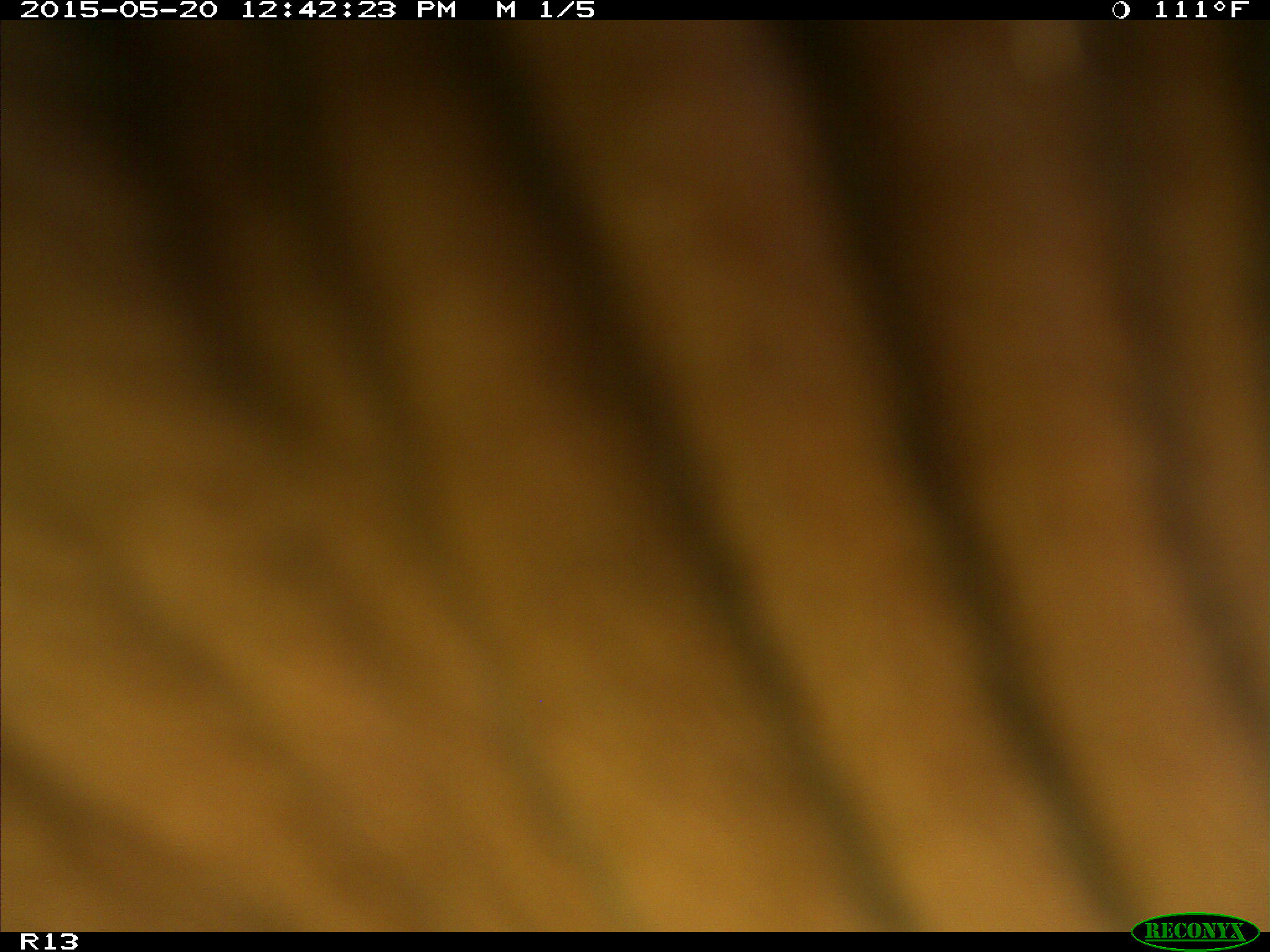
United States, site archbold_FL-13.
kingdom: Animalia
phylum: Chordata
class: Mammalia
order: Artiodactyla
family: Bovidae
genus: Bos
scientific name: Bos taurus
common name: domestic cow